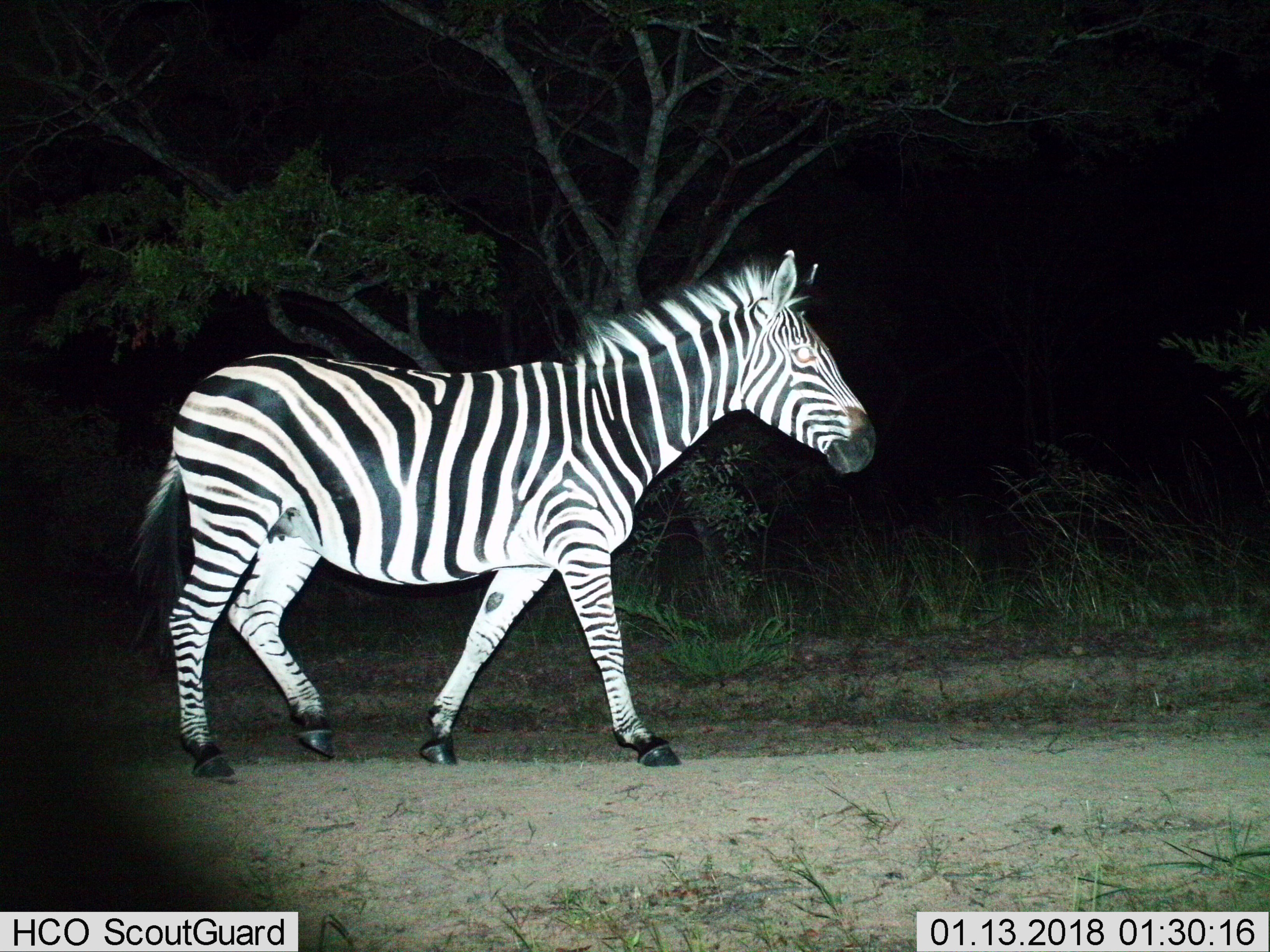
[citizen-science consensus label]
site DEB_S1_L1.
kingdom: Animalia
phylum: Chordata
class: Mammalia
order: Perissodactyla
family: Equidae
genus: Equus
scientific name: Equus quagga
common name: plains zebra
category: zebraplains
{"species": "zebraplains (plains zebra) (Equus quagga)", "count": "1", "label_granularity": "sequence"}